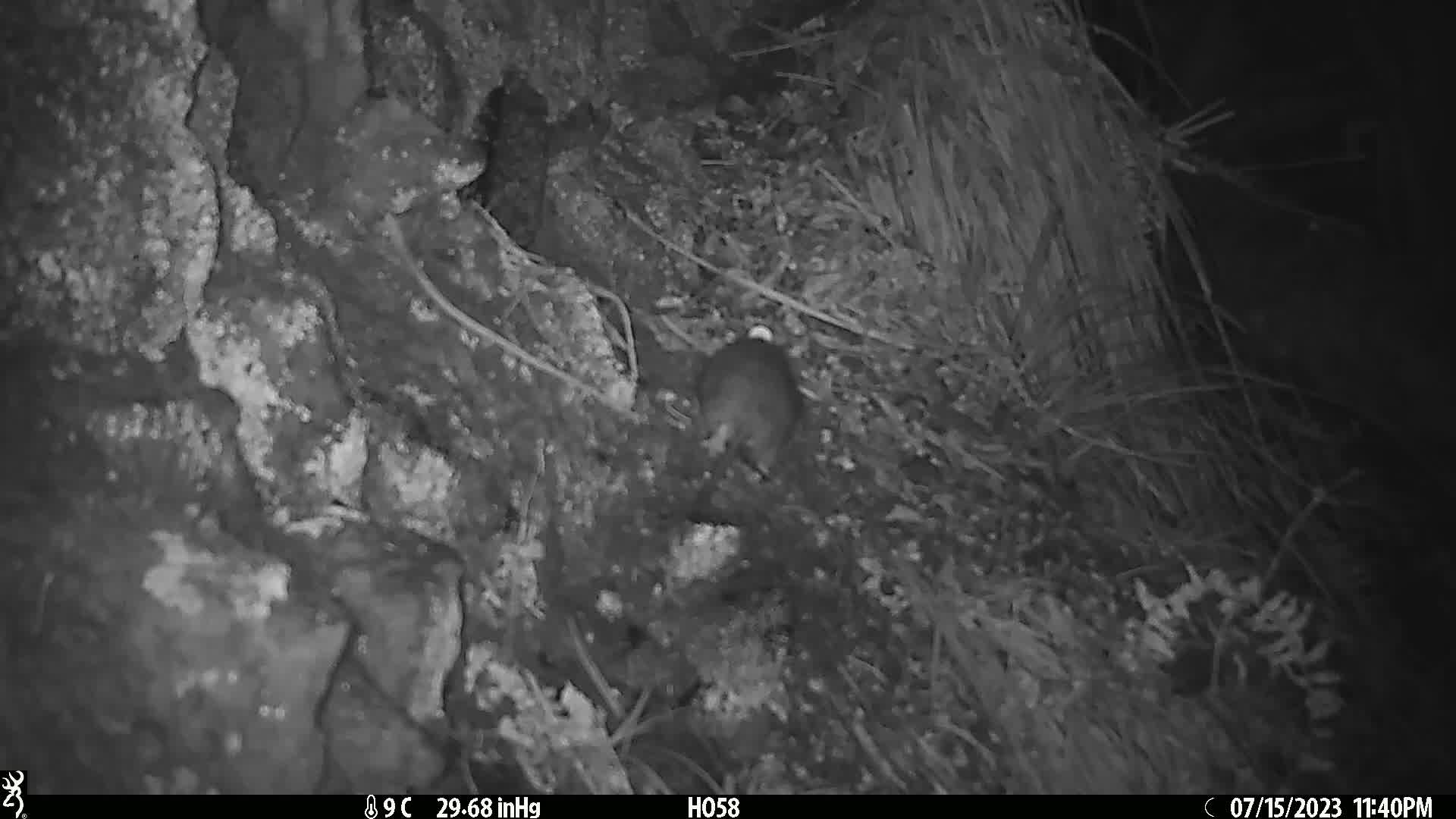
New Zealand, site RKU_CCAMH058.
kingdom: Animalia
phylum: Chordata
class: Mammalia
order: Rodentia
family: Muridae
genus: Rattus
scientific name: Rattus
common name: rat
Rat (Rattus).